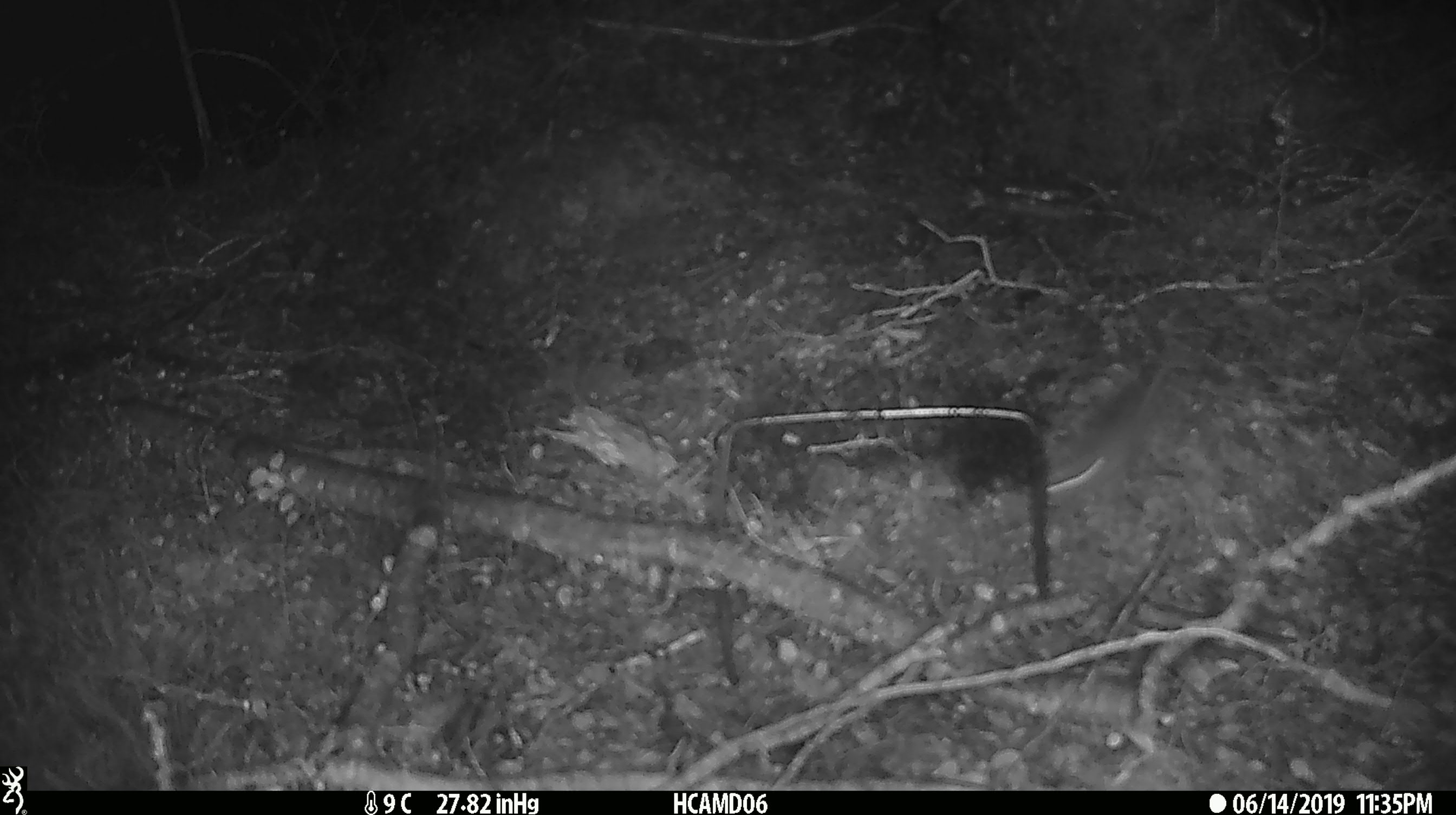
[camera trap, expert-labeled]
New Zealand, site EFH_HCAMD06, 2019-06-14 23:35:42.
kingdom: Animalia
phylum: Chordata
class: Mammalia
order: Rodentia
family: Muridae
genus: Mus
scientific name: Mus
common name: mouse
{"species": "mouse (Mus)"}